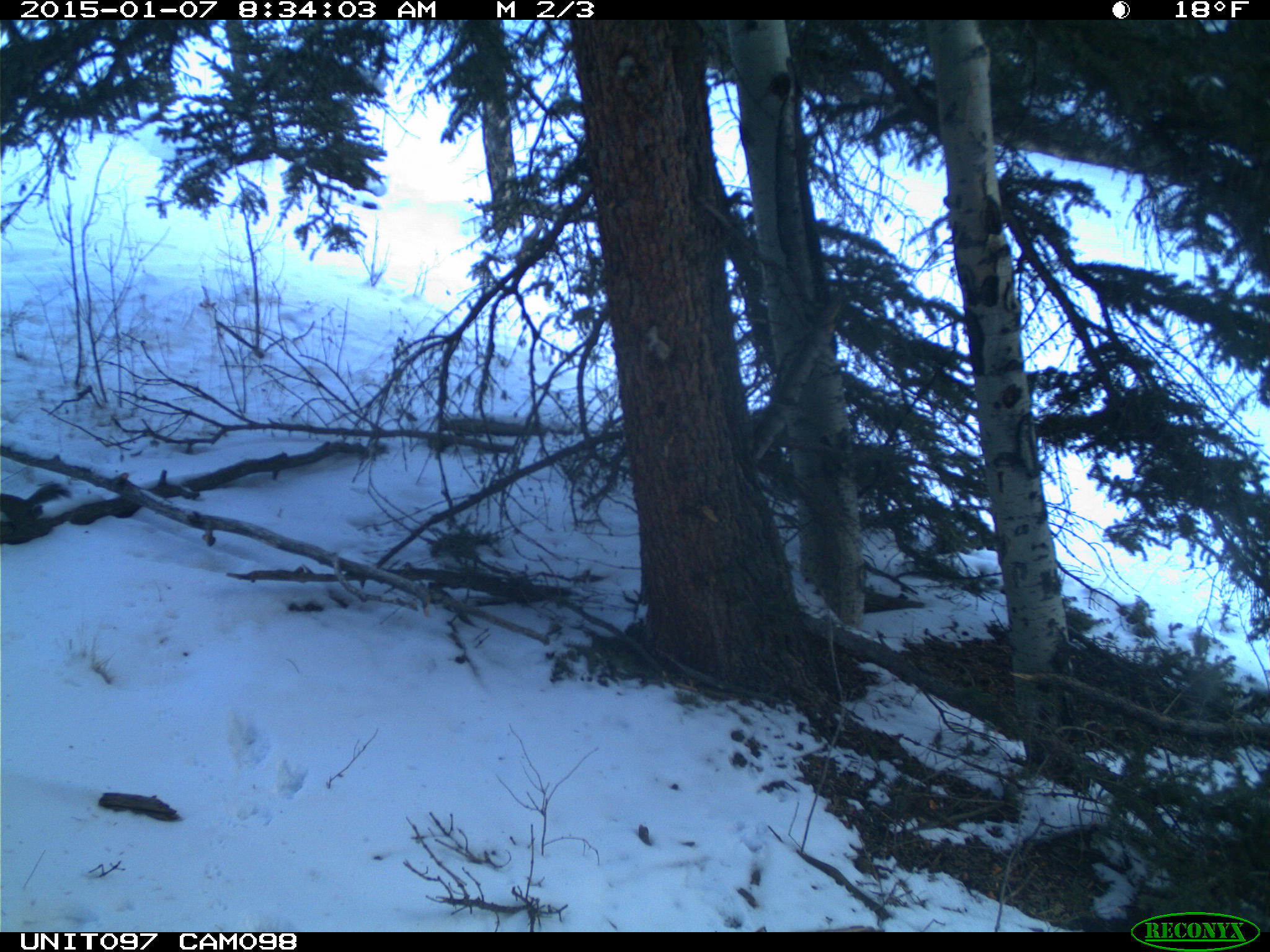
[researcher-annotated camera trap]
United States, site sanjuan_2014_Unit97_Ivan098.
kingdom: Animalia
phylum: Chordata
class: Mammalia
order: Rodentia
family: Sciuridae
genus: Tamiasciurus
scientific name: Tamiasciurus hudsonicus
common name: american red squirrel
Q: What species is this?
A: Tamiasciurus hudsonicus (american red squirrel).